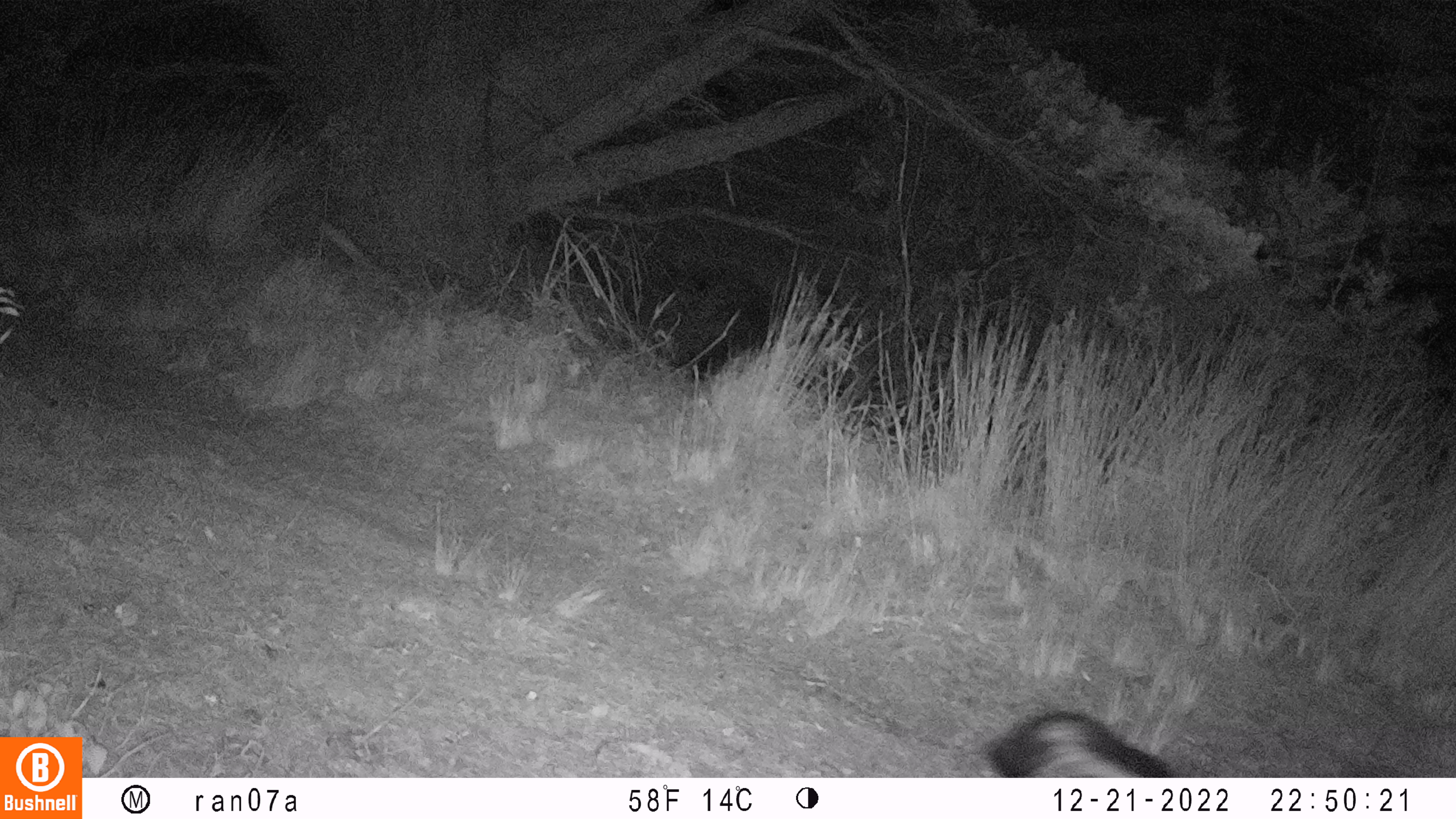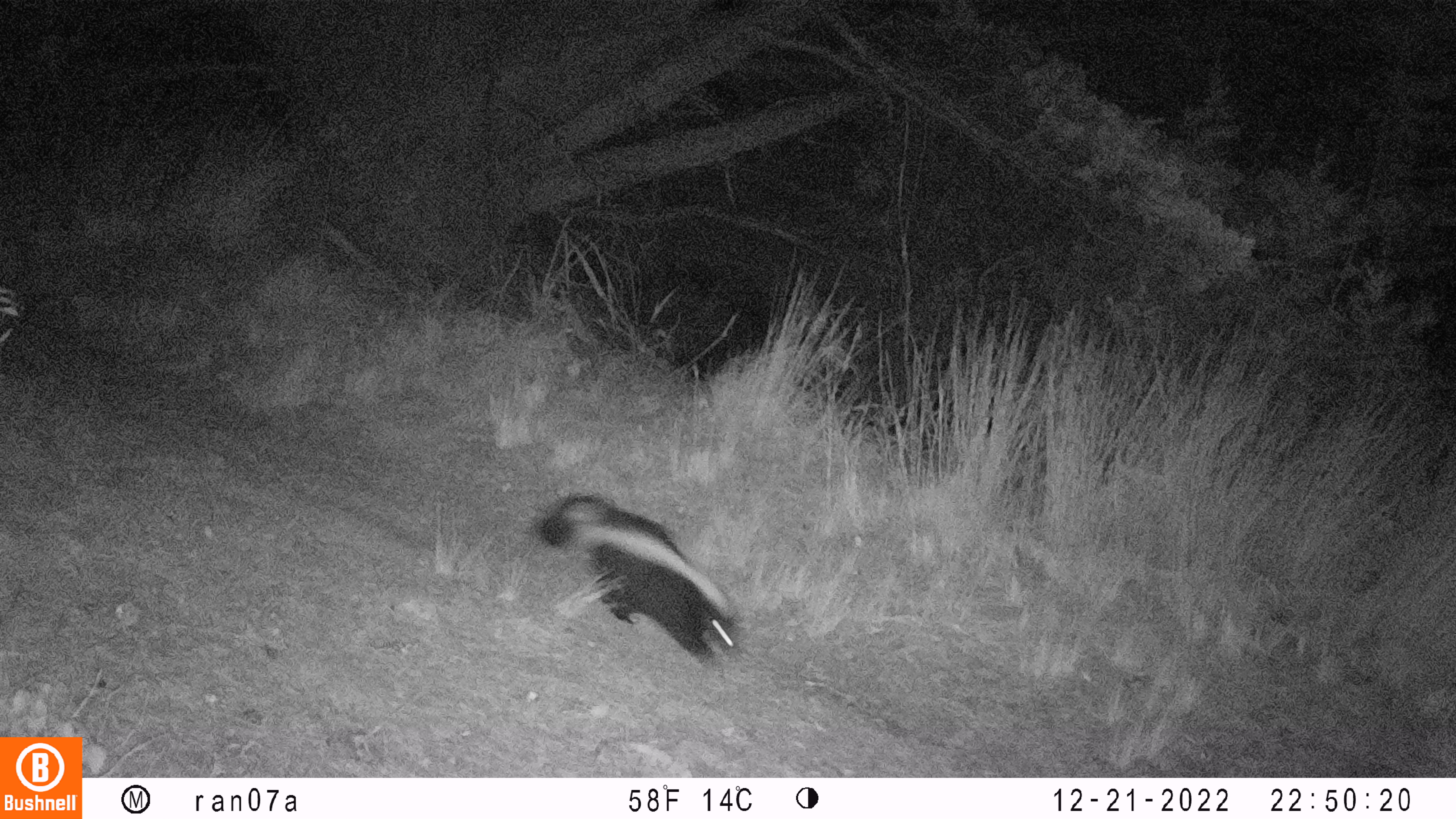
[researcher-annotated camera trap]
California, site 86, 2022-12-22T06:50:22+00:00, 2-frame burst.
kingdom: Animalia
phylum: Chordata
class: Mammalia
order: Carnivora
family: Mephitidae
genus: Mephitis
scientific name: Mephitis mephitis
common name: striped skunk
Striped skunk (Mephitis mephitis).